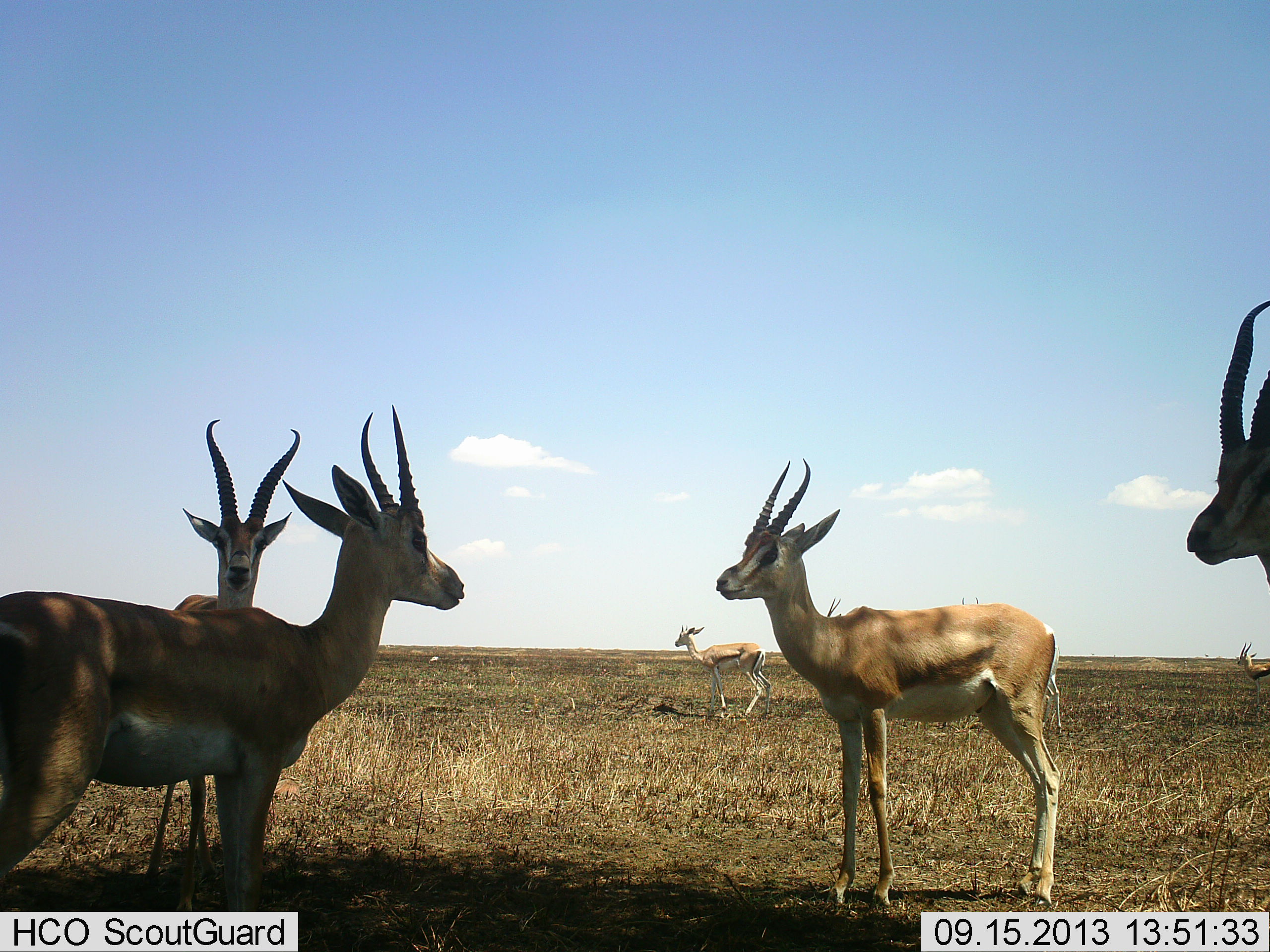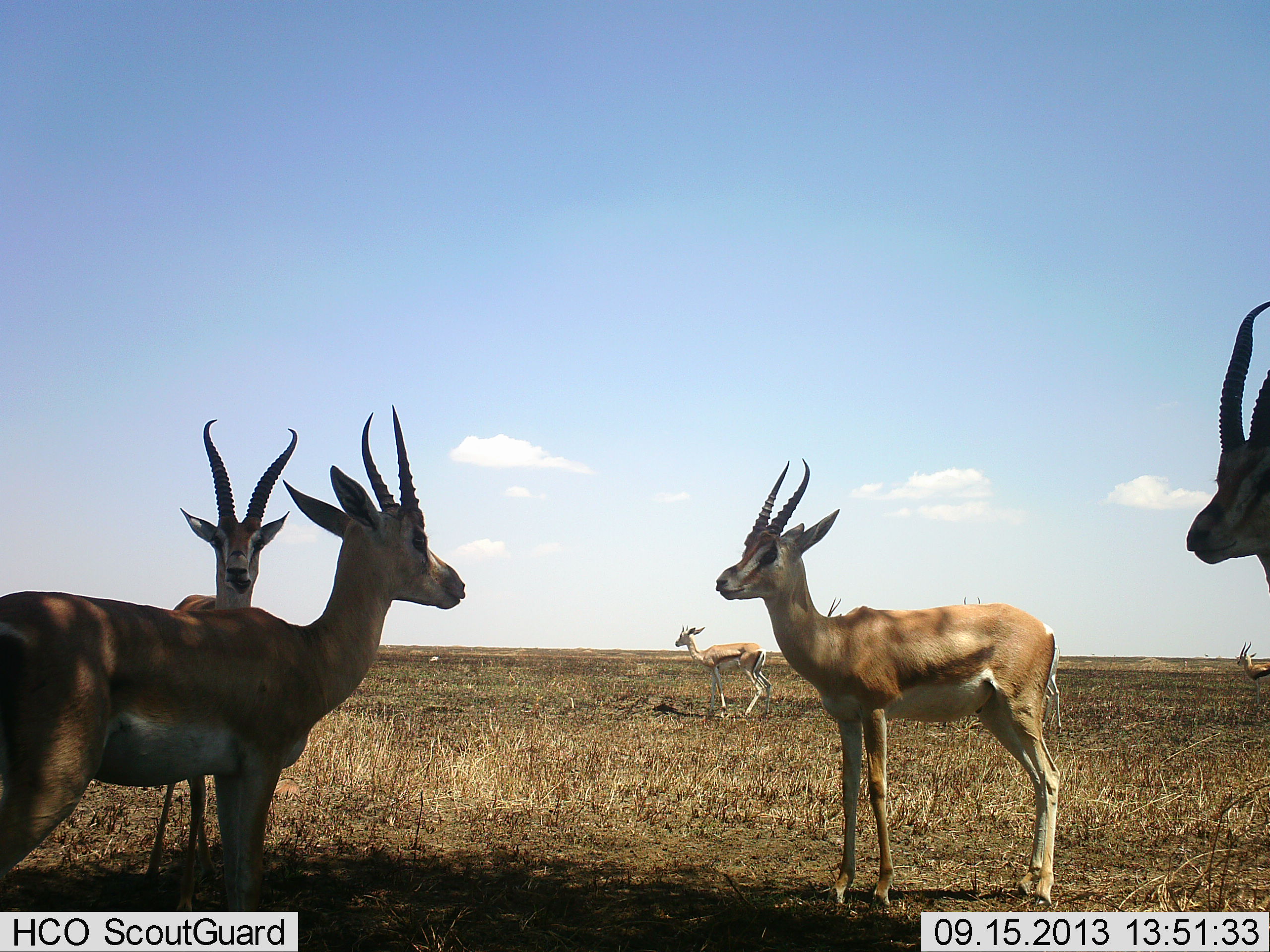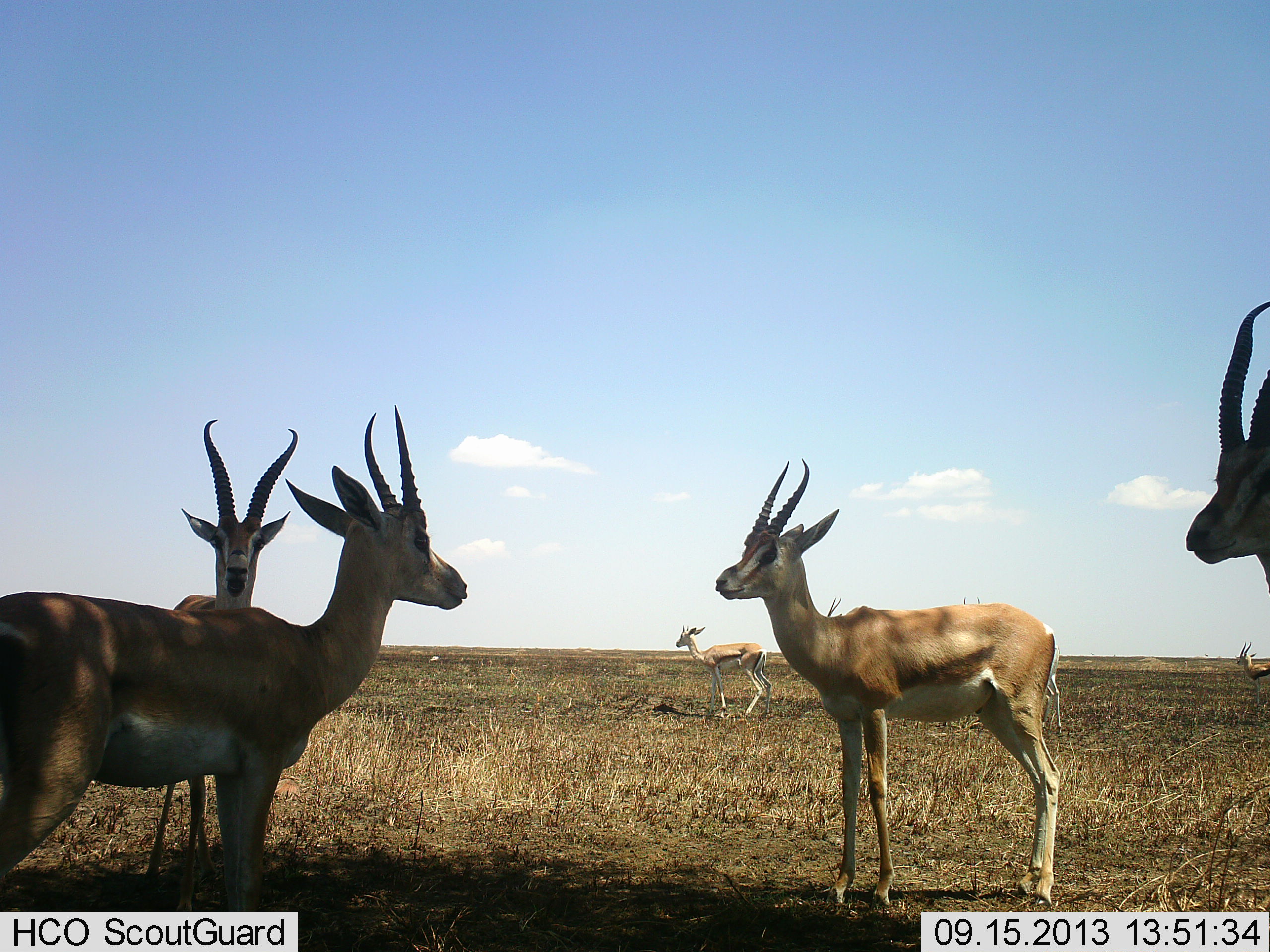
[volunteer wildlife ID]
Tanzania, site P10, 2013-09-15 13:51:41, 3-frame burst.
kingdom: Animalia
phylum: Chordata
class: Mammalia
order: Artiodactyla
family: Bovidae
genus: Nanger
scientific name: Nanger granti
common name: grant's gazelle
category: gazellegrants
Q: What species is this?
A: Gazellegrants (grant's gazelle) (Nanger granti).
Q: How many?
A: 7.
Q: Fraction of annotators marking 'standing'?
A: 100%.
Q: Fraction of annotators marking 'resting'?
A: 0%.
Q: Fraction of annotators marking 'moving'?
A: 7%.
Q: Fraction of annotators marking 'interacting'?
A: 0%.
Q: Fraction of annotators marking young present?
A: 0%.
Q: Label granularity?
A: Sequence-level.